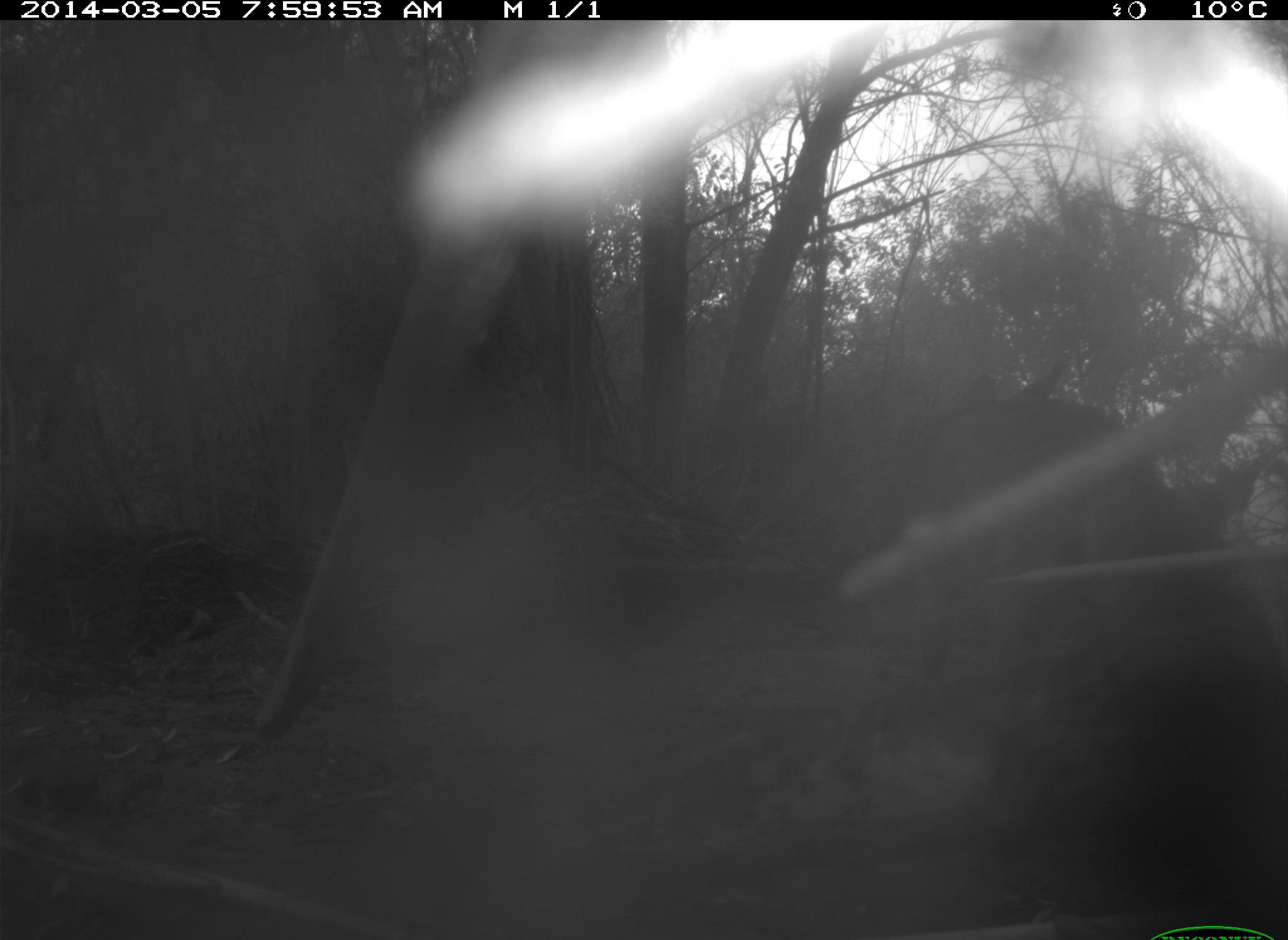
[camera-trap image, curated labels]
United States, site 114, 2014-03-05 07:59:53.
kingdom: Animalia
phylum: Chordata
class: Mammalia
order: Carnivora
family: Canidae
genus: Canis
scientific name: Canis latrans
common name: coyote